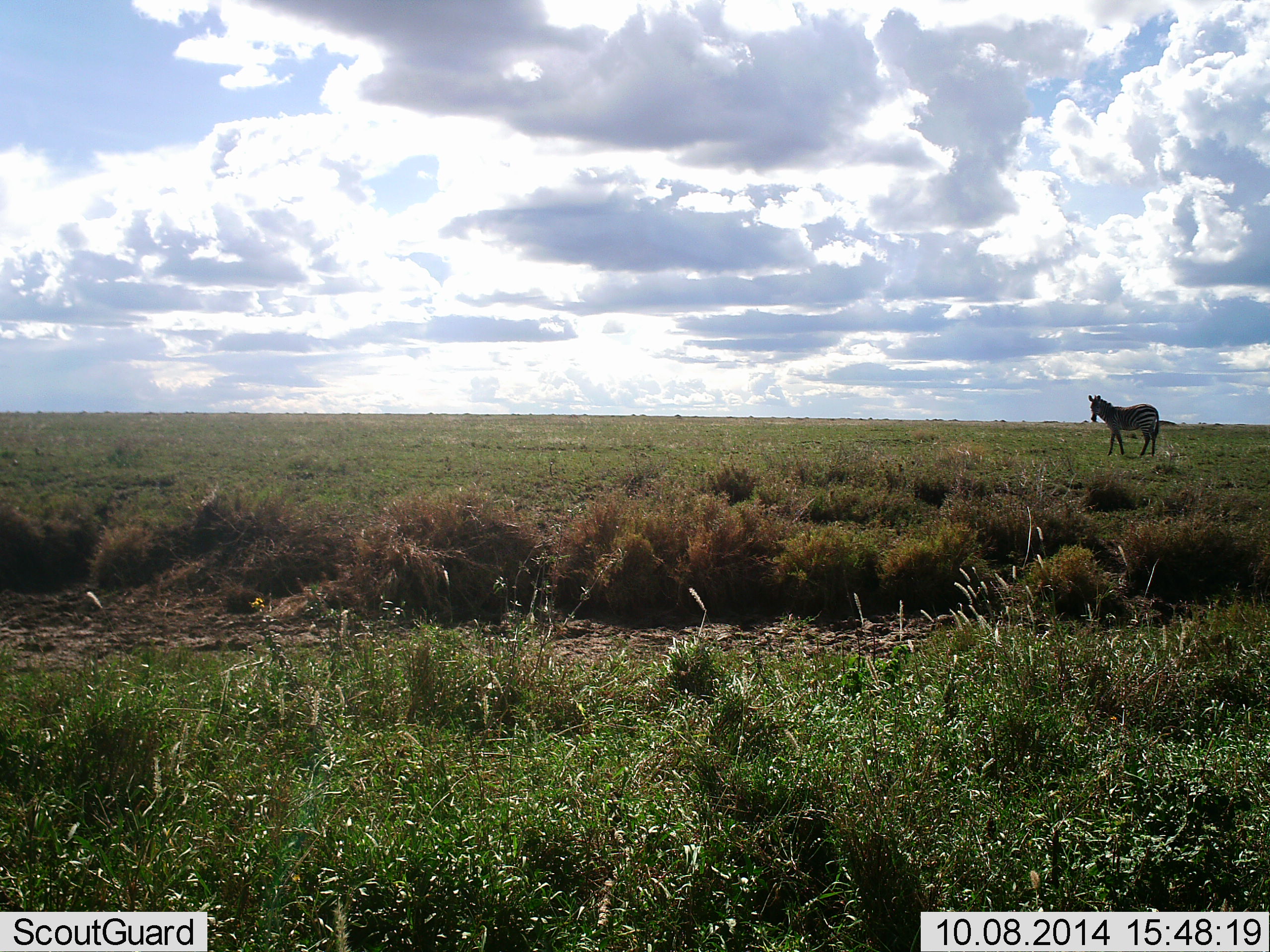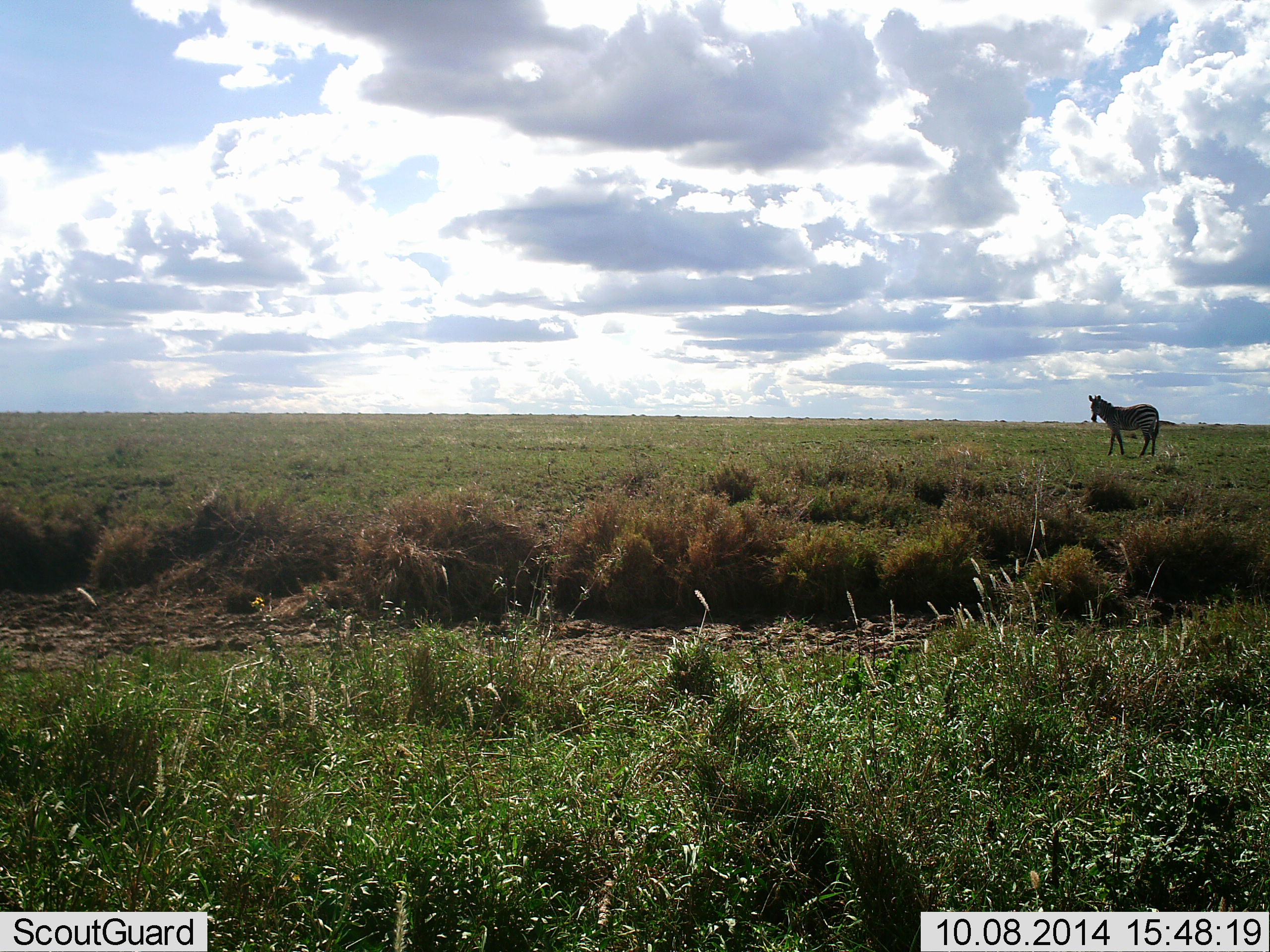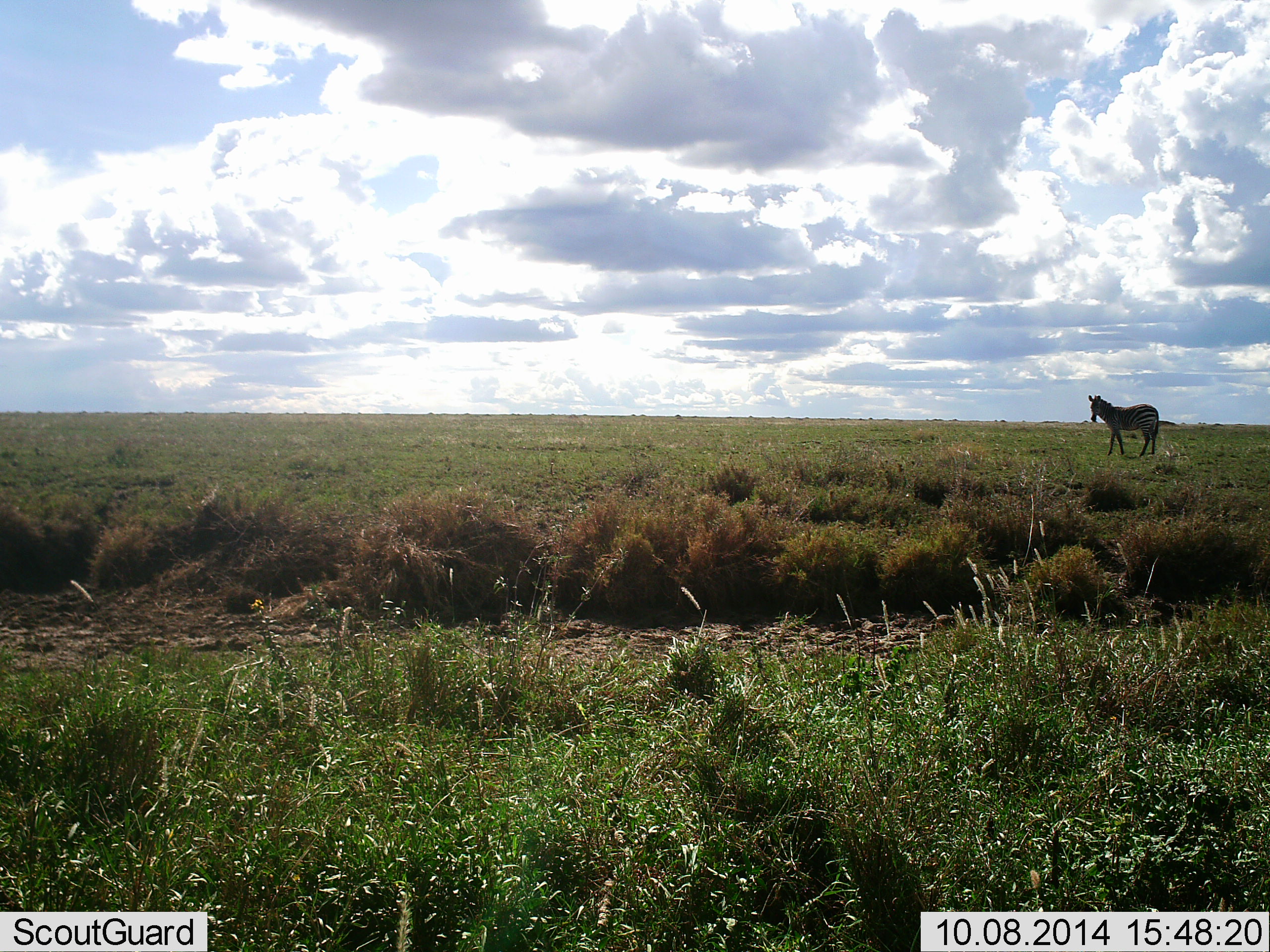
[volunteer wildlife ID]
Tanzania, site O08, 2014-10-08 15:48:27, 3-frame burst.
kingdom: Animalia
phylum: Chordata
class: Mammalia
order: Perissodactyla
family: Equidae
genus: Equus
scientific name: Equus quagga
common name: plains zebra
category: zebra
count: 1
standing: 100%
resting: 0%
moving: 0%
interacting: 0%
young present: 0%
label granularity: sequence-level